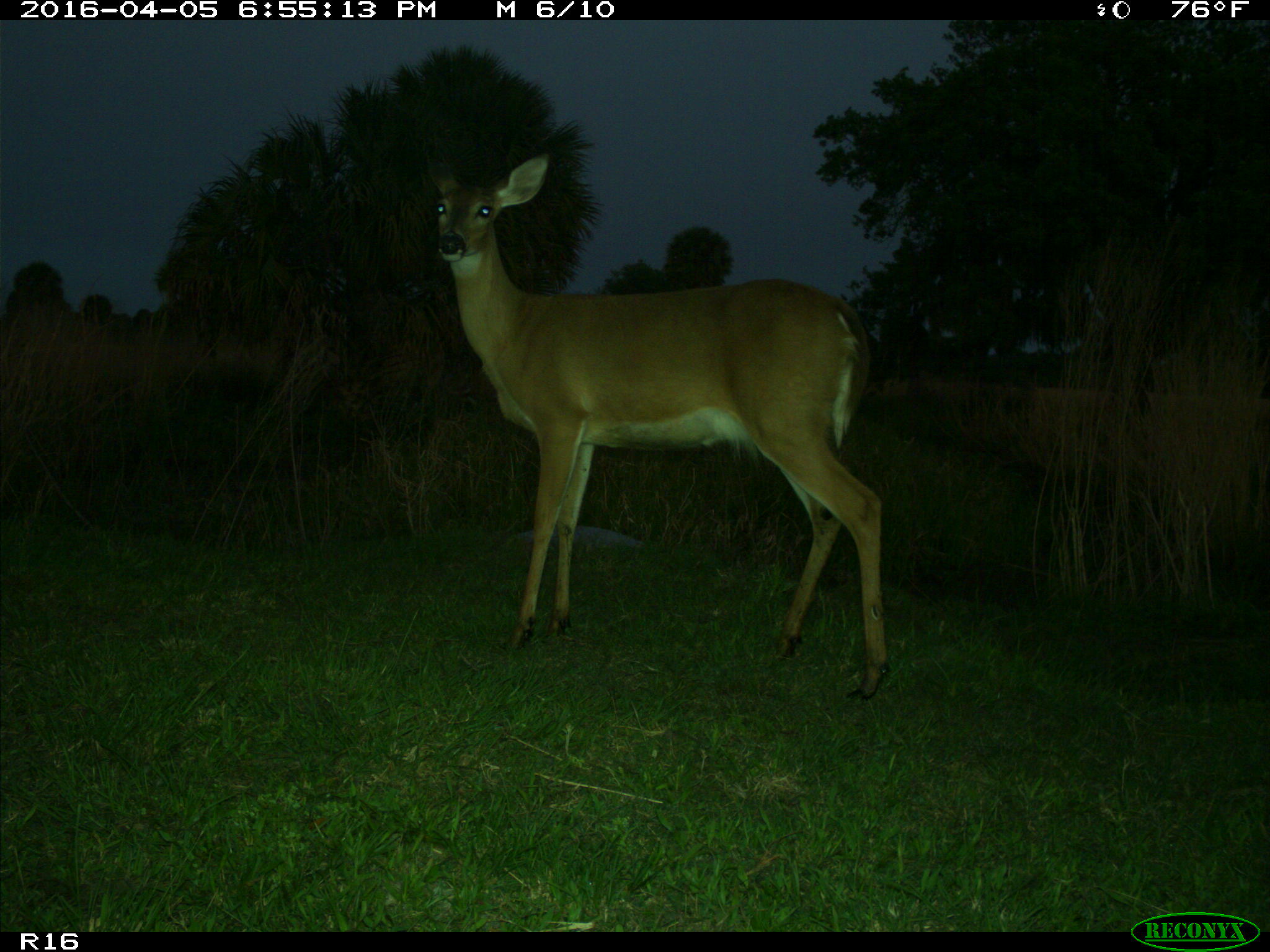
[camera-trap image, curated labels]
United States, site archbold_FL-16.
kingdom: Animalia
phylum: Chordata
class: Mammalia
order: Artiodactyla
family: Cervidae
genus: Odocoileus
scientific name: Odocoileus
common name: deer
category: unidentified deer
Unidentified deer (deer) (Odocoileus).